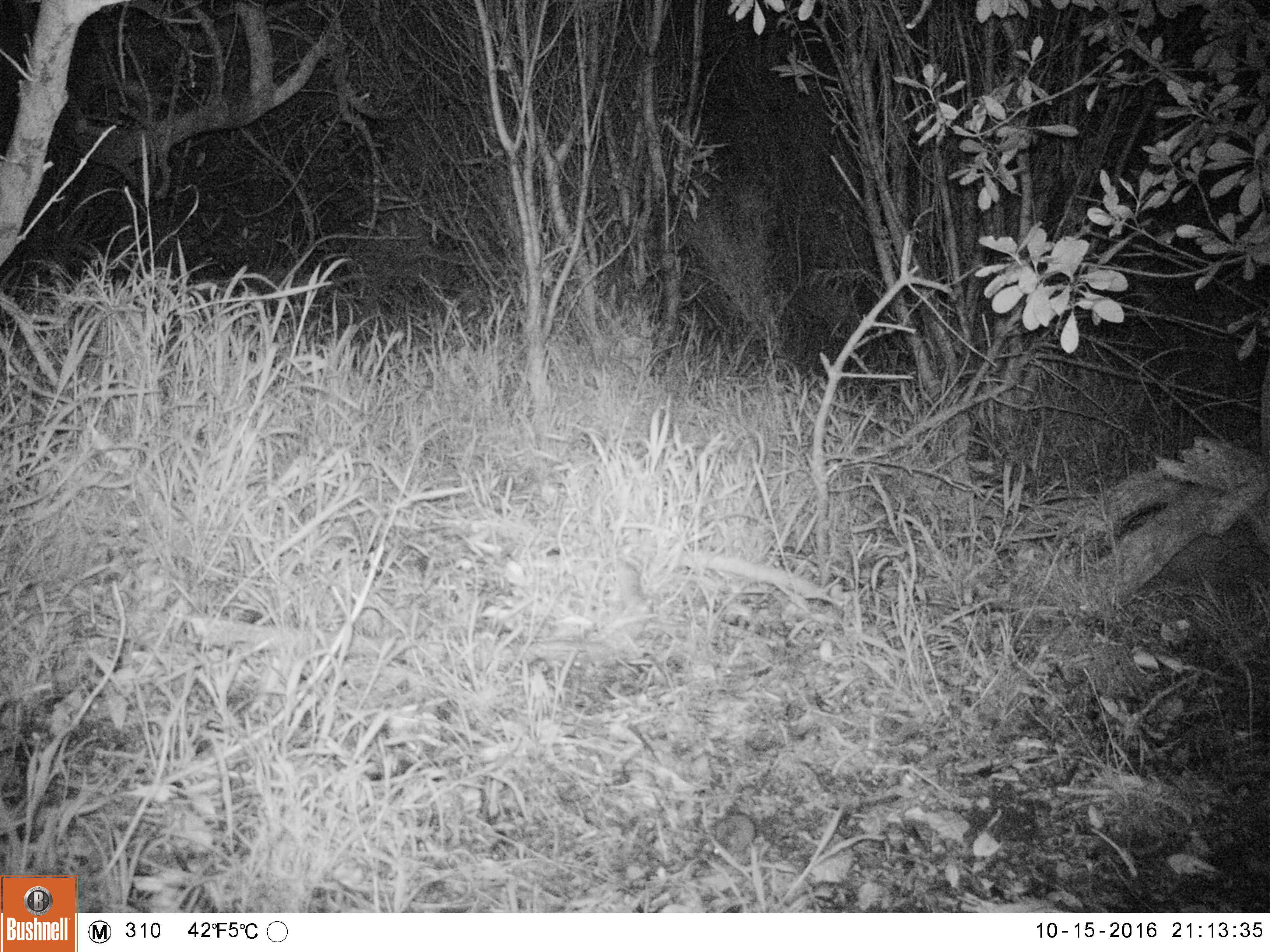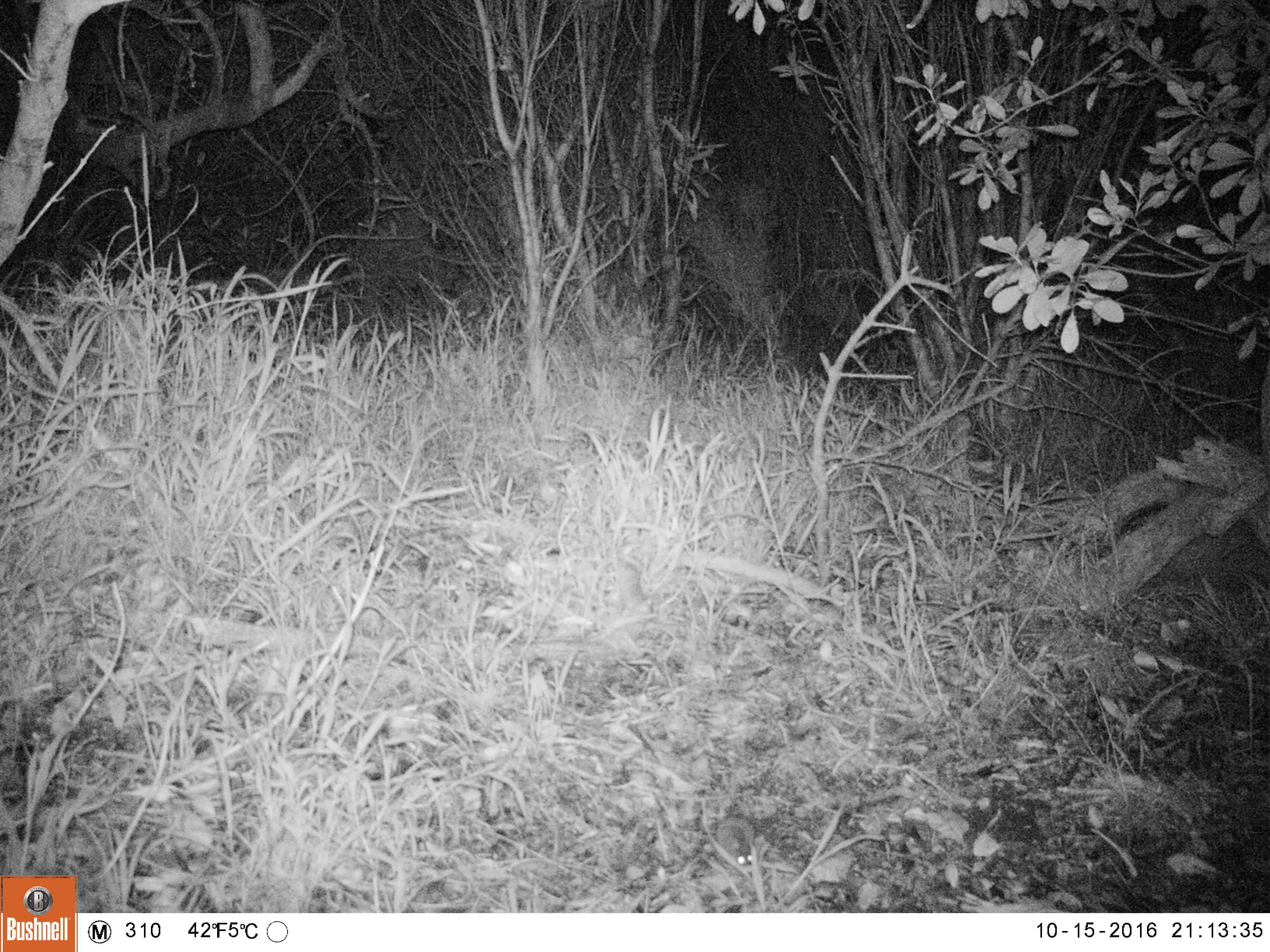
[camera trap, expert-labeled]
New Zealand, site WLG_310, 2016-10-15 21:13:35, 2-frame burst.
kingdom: Animalia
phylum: Chordata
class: Mammalia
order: Rodentia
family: Muridae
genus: Mus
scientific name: Mus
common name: mouse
Mouse (Mus).